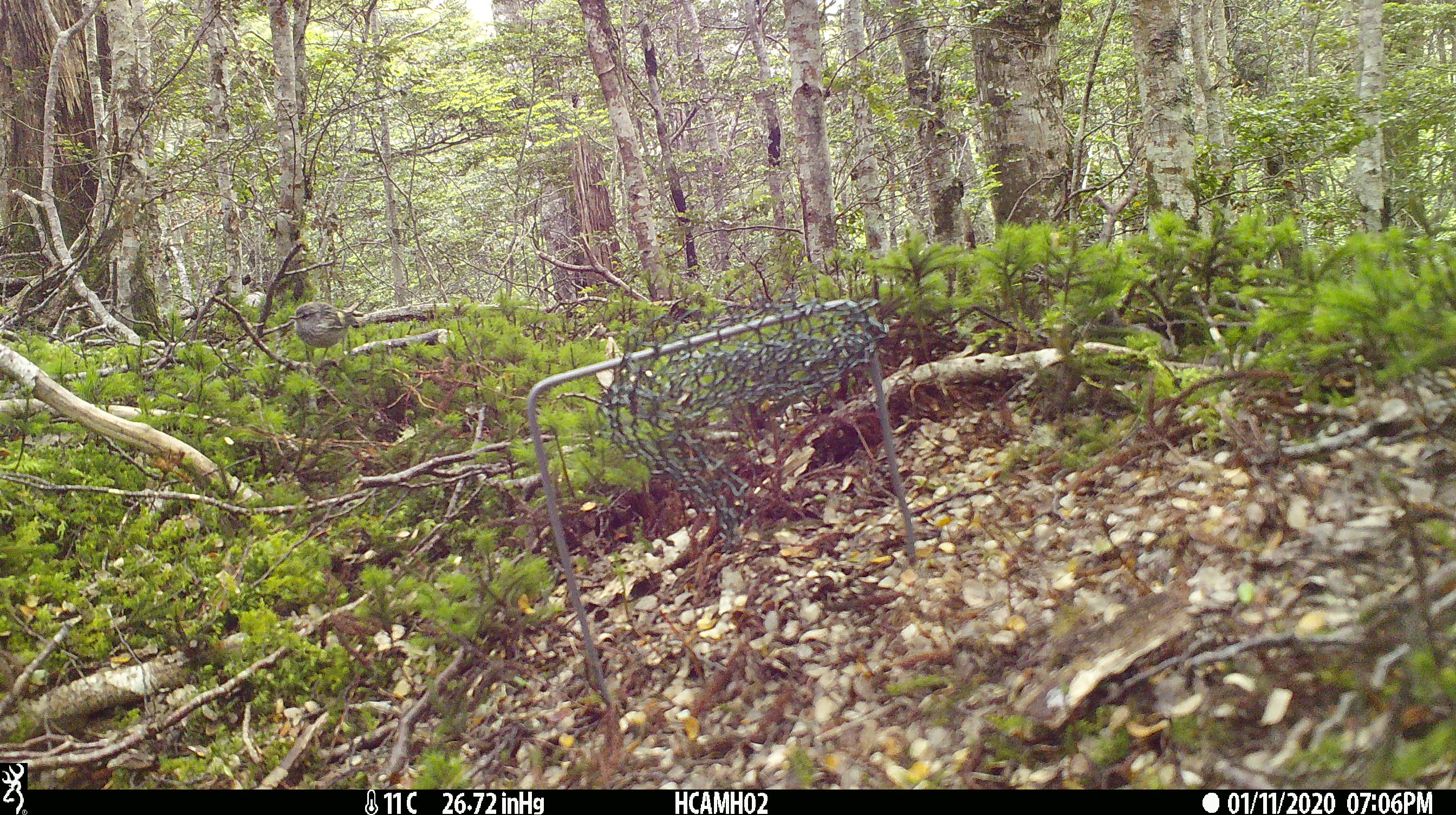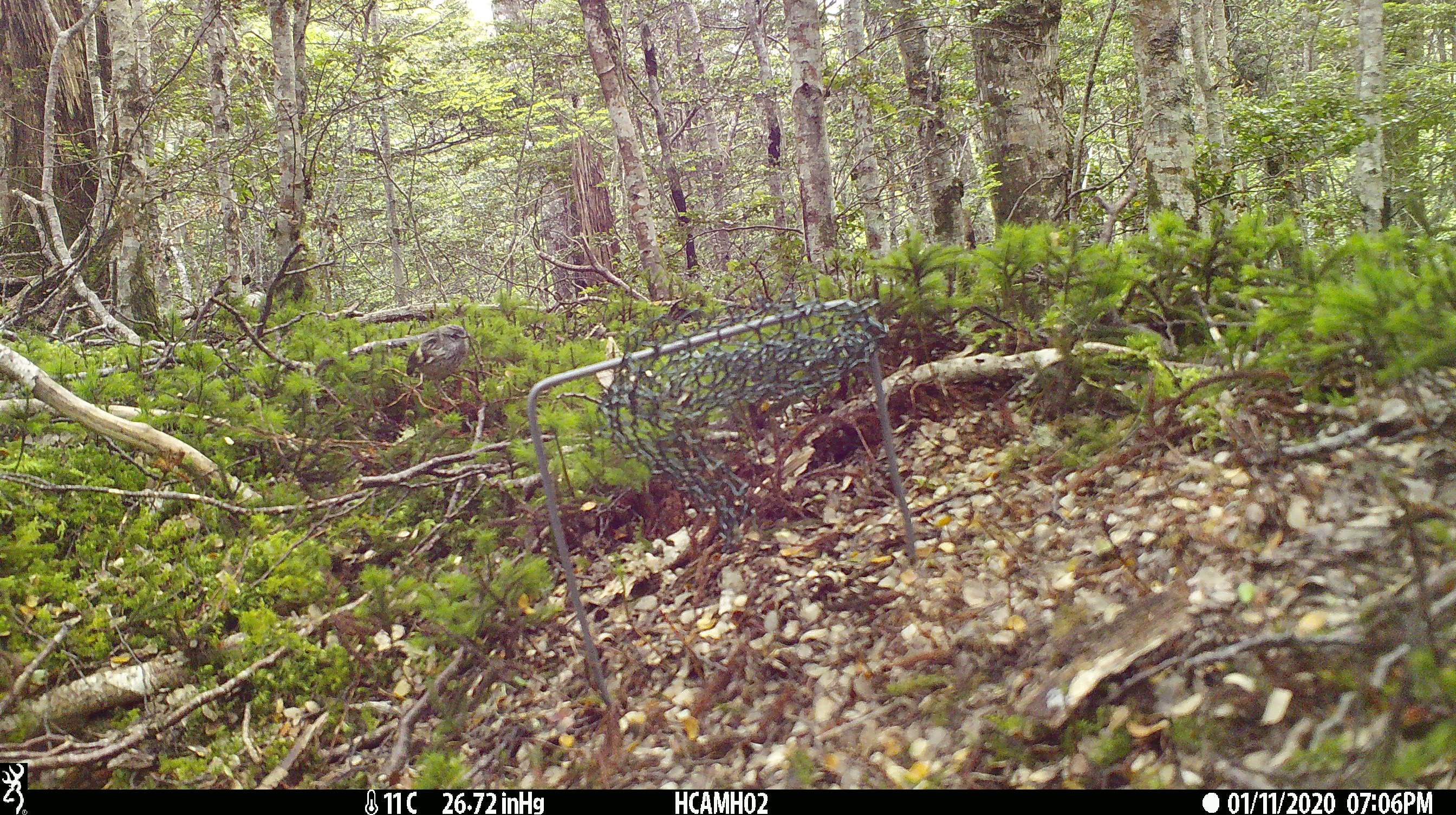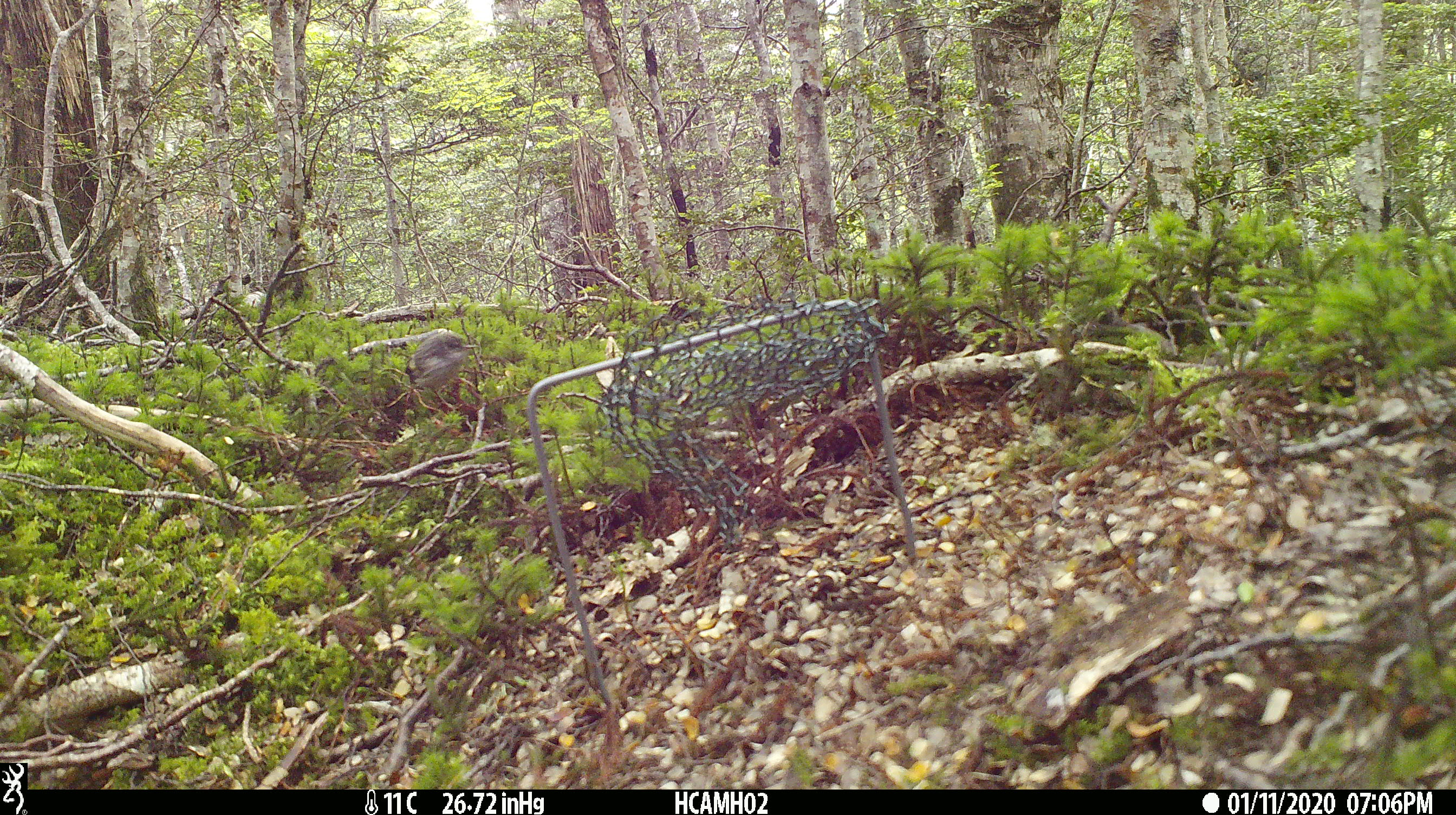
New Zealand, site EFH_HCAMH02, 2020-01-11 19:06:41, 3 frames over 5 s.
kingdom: Animalia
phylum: Chordata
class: Aves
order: Passeriformes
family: Acanthisittidae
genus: Acanthisitta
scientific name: Acanthisitta chloris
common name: rifleman